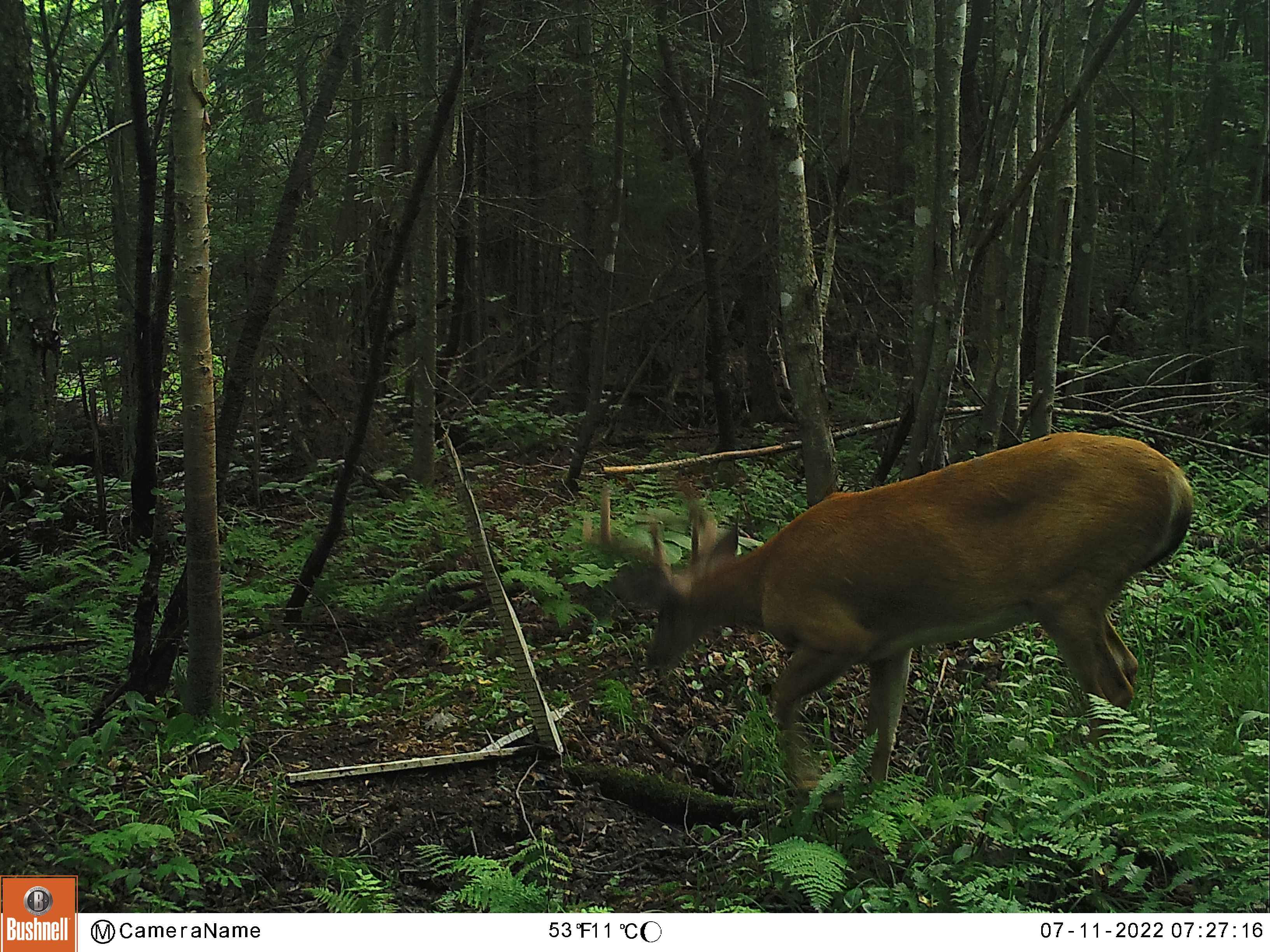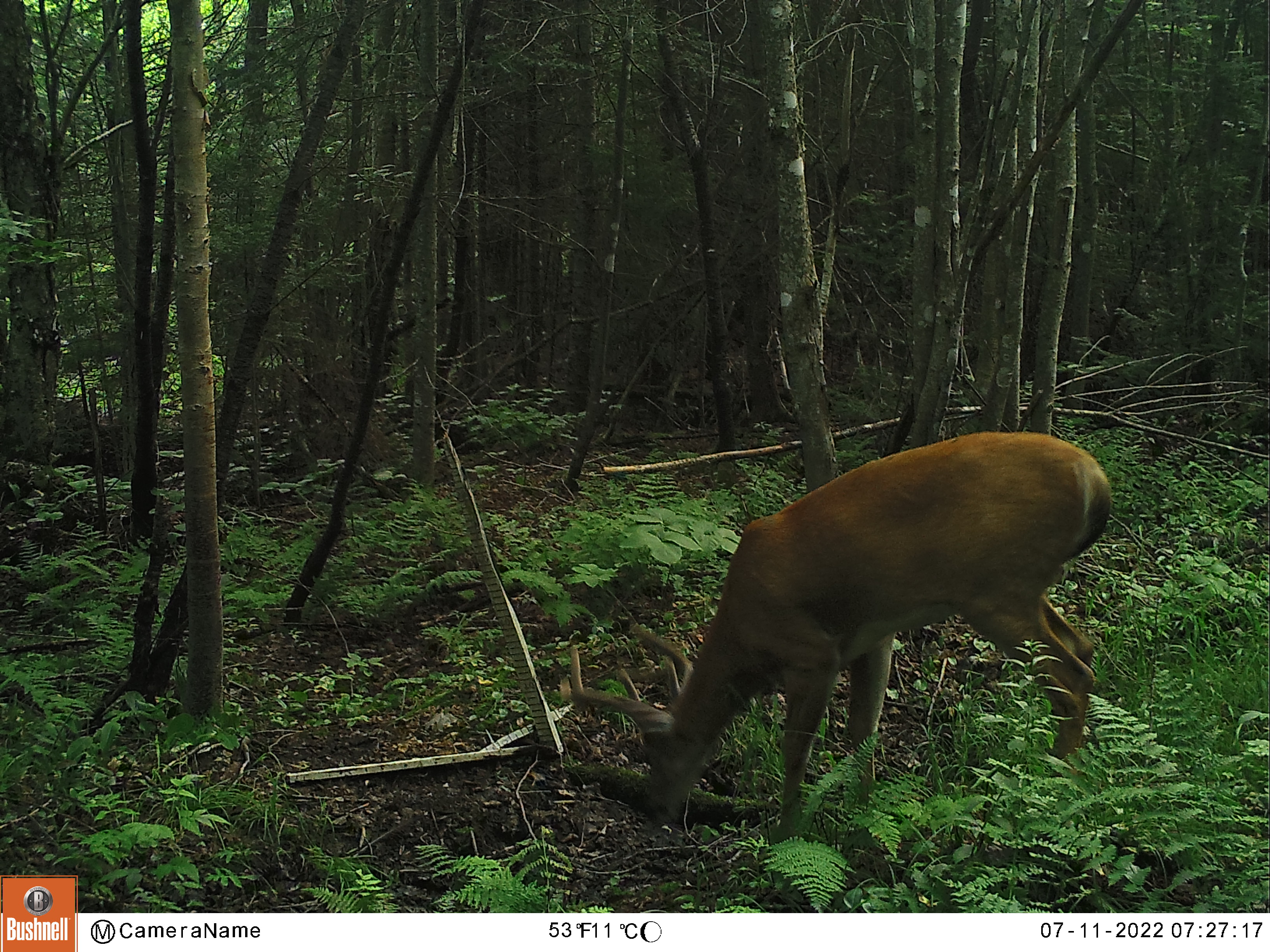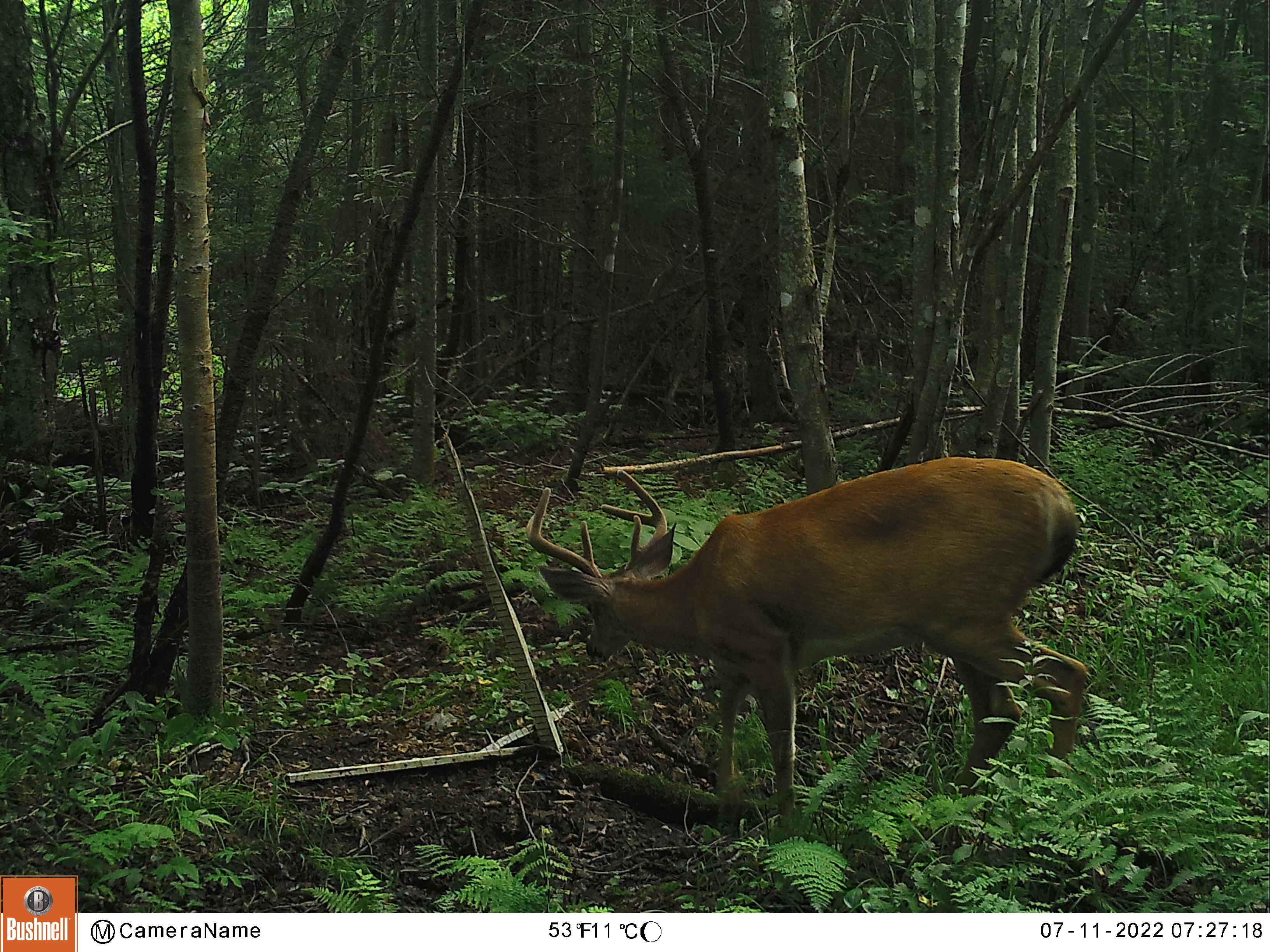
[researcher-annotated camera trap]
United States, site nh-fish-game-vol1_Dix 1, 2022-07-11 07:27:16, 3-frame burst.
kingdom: Animalia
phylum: Chordata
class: Mammalia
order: Artiodactyla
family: Cervidae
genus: Odocoileus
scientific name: Odocoileus virginianus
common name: white-tailed deer